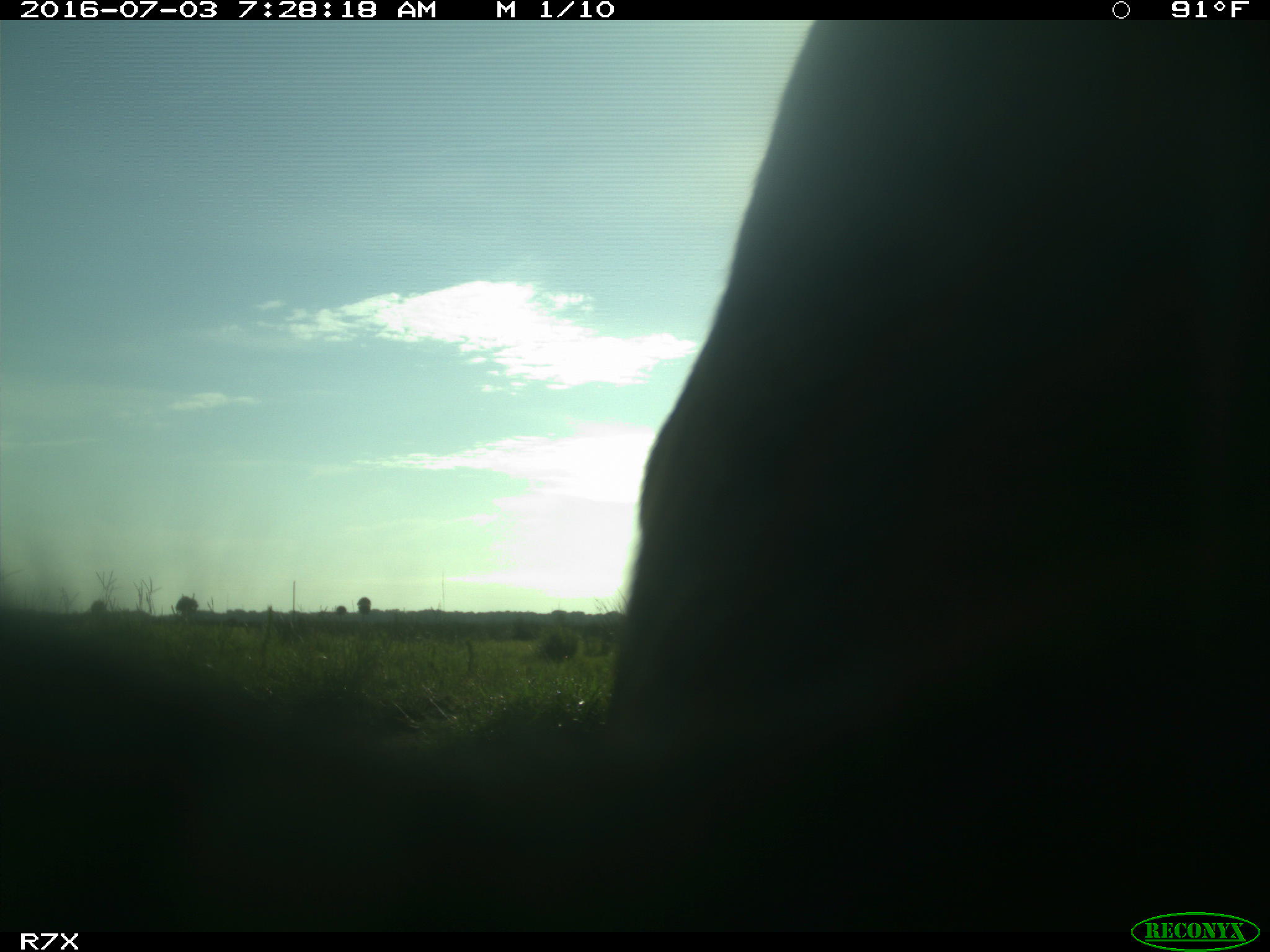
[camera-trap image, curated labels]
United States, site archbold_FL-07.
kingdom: Animalia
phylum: Chordata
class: Mammalia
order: Artiodactyla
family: Bovidae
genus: Bos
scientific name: Bos taurus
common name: domestic cow